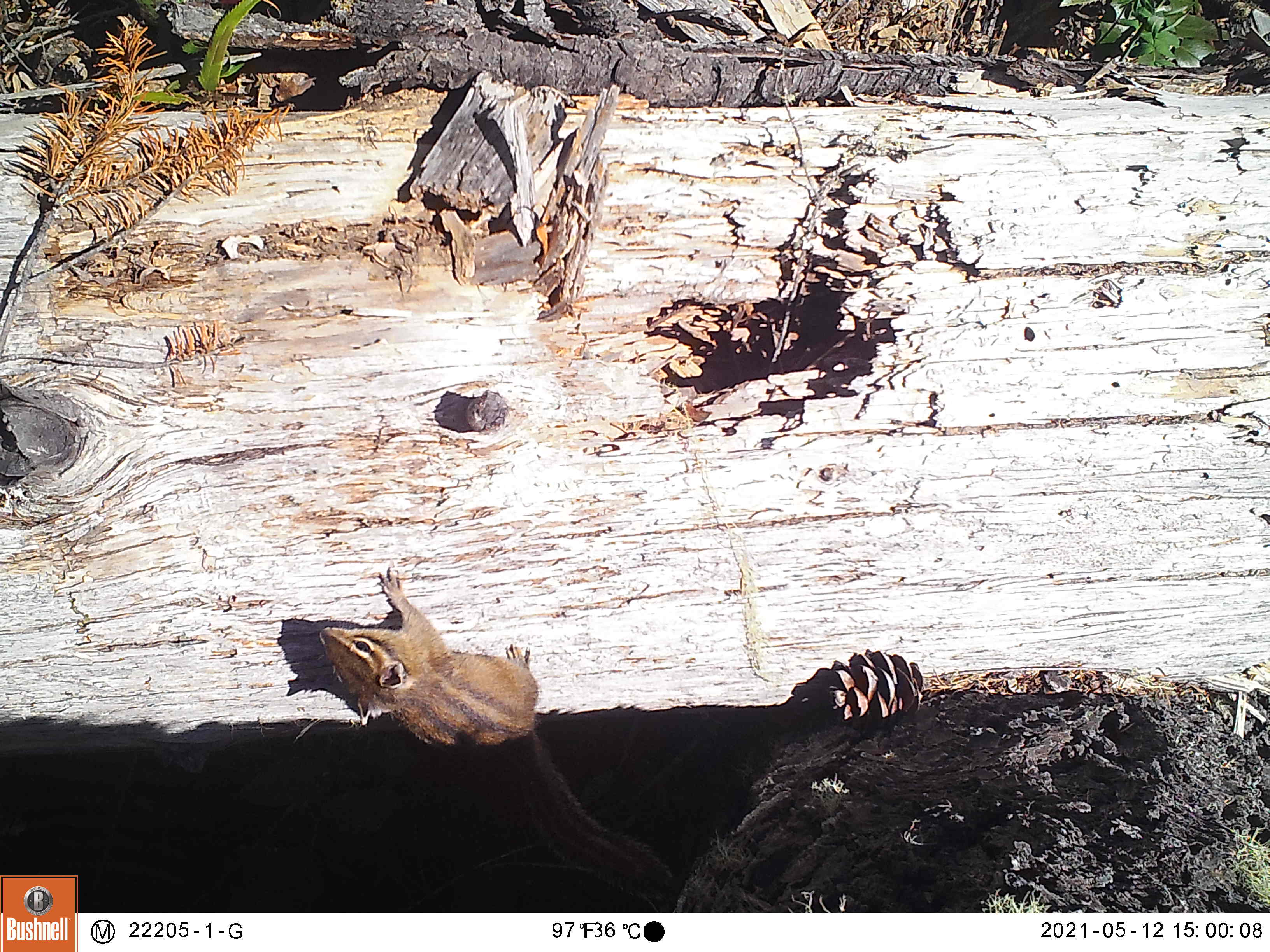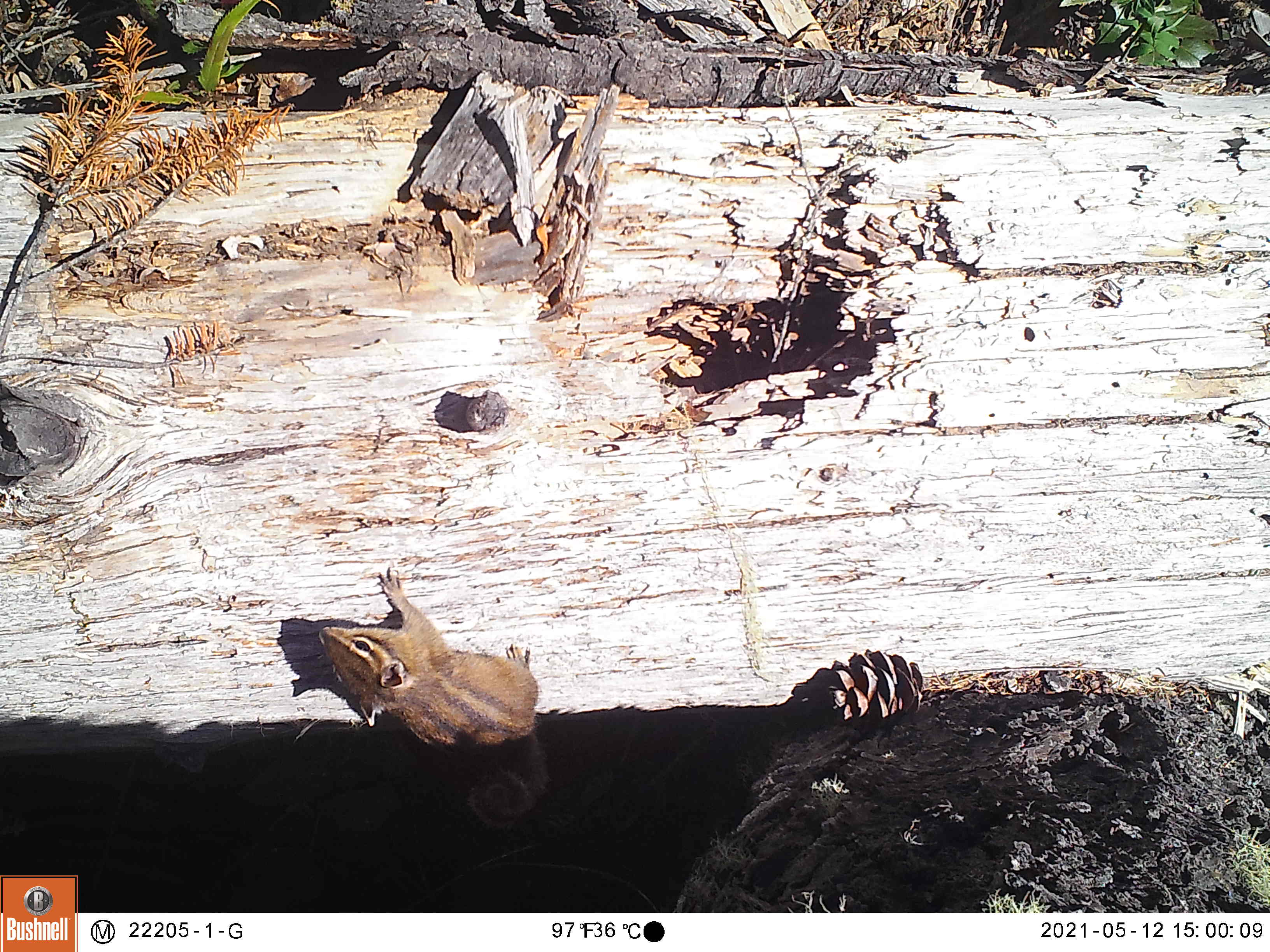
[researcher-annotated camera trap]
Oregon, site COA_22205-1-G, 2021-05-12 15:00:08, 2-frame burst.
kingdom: Animalia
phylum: Chordata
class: Mammalia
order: Rodentia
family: Sciuridae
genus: Neotamias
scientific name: Neotamias townsendii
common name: townsend's chipmunk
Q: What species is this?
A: Townsend's chipmunk (Neotamias townsendii).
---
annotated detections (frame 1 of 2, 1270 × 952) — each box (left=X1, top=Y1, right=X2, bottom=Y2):
townsend's chipmunk: (left=296, top=553, right=691, bottom=913)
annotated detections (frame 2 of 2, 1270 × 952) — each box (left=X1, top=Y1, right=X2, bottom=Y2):
townsend's chipmunk: (left=305, top=564, right=578, bottom=853)